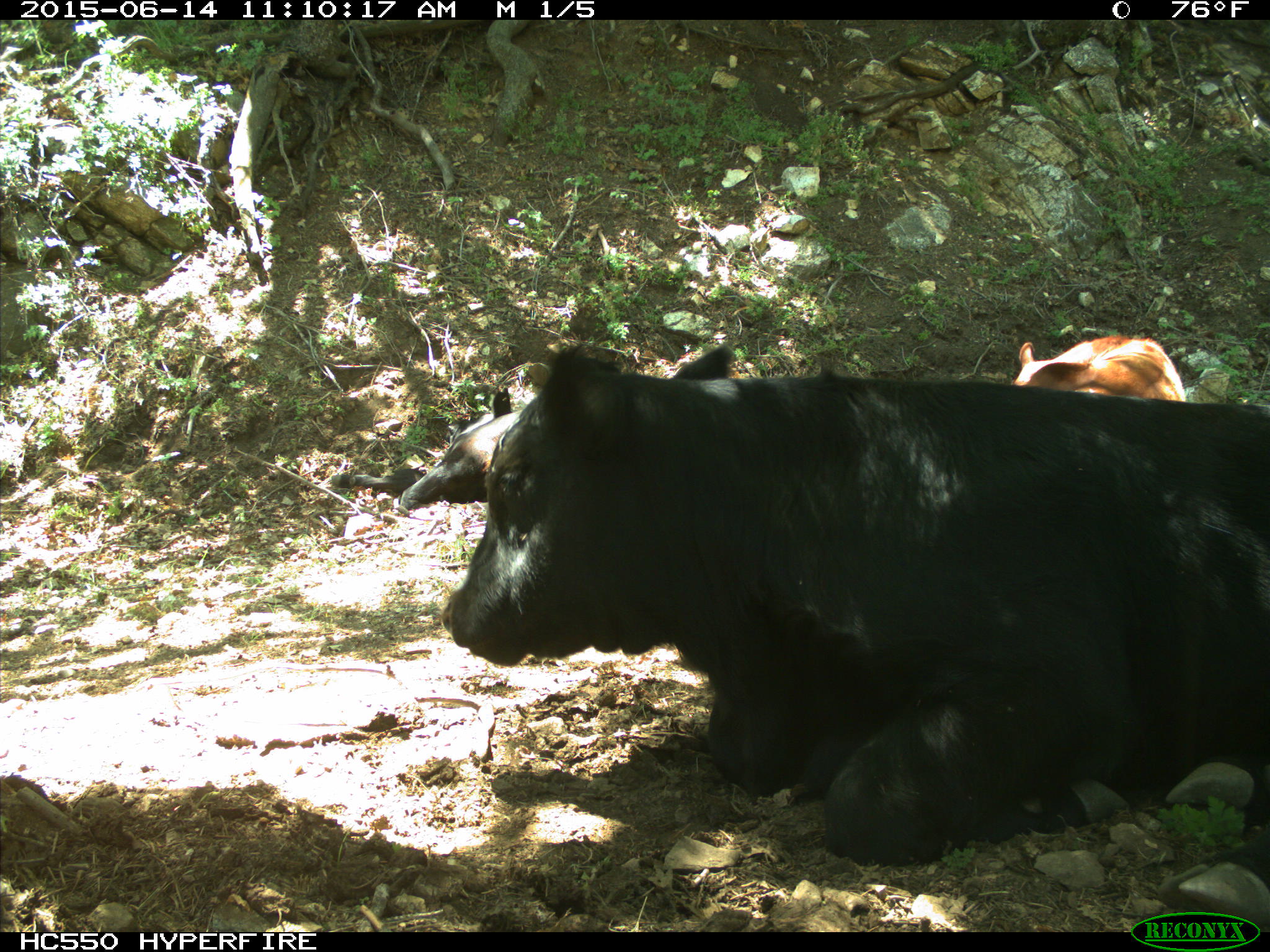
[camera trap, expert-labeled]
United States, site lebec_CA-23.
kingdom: Animalia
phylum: Chordata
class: Mammalia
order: Artiodactyla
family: Bovidae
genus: Bos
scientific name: Bos taurus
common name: domestic cow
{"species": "Bos taurus (domestic cow)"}